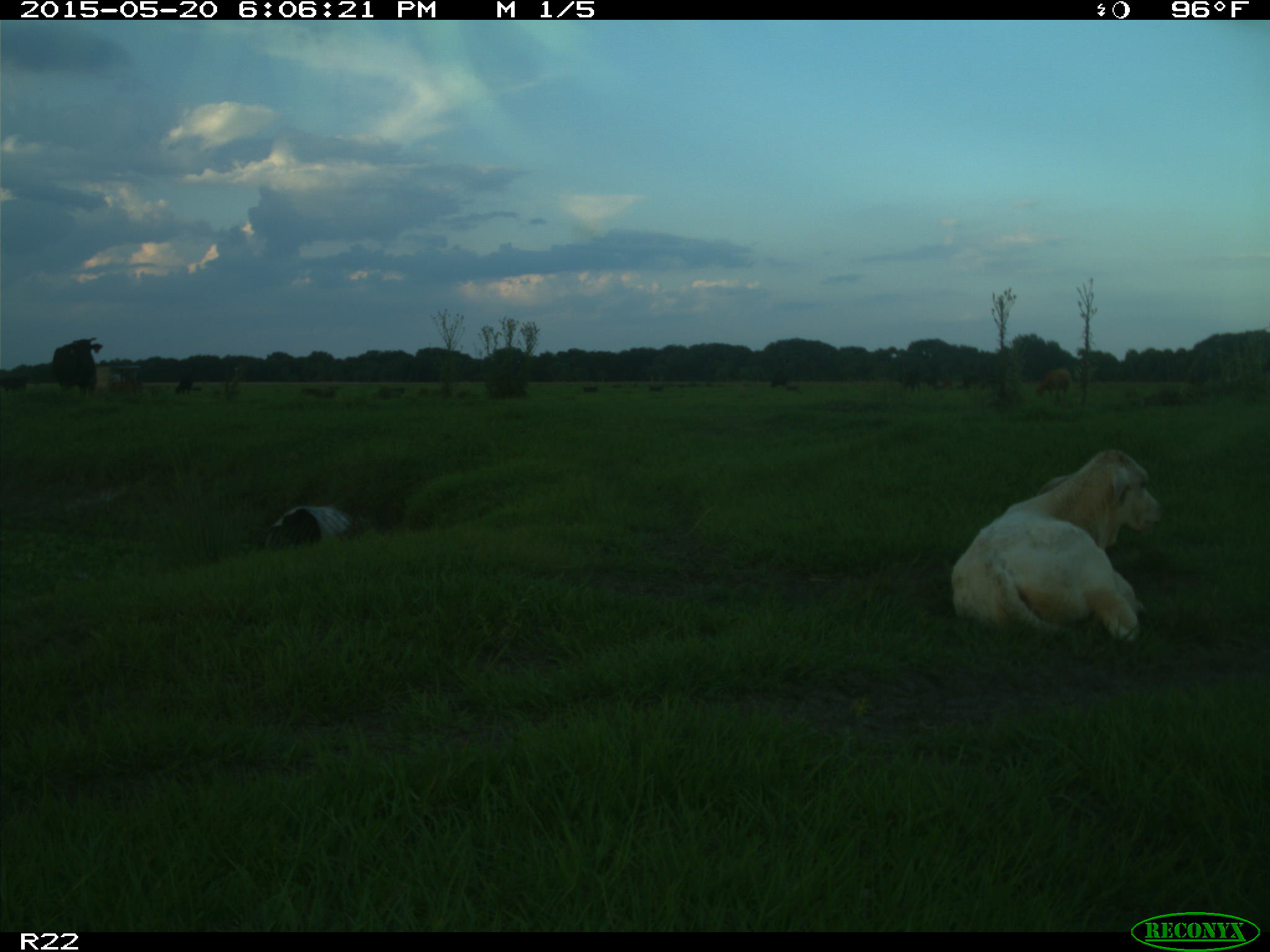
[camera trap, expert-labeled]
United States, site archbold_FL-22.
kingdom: Animalia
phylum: Chordata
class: Mammalia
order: Artiodactyla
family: Bovidae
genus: Bos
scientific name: Bos taurus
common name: domestic cow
Bos taurus (domestic cow).